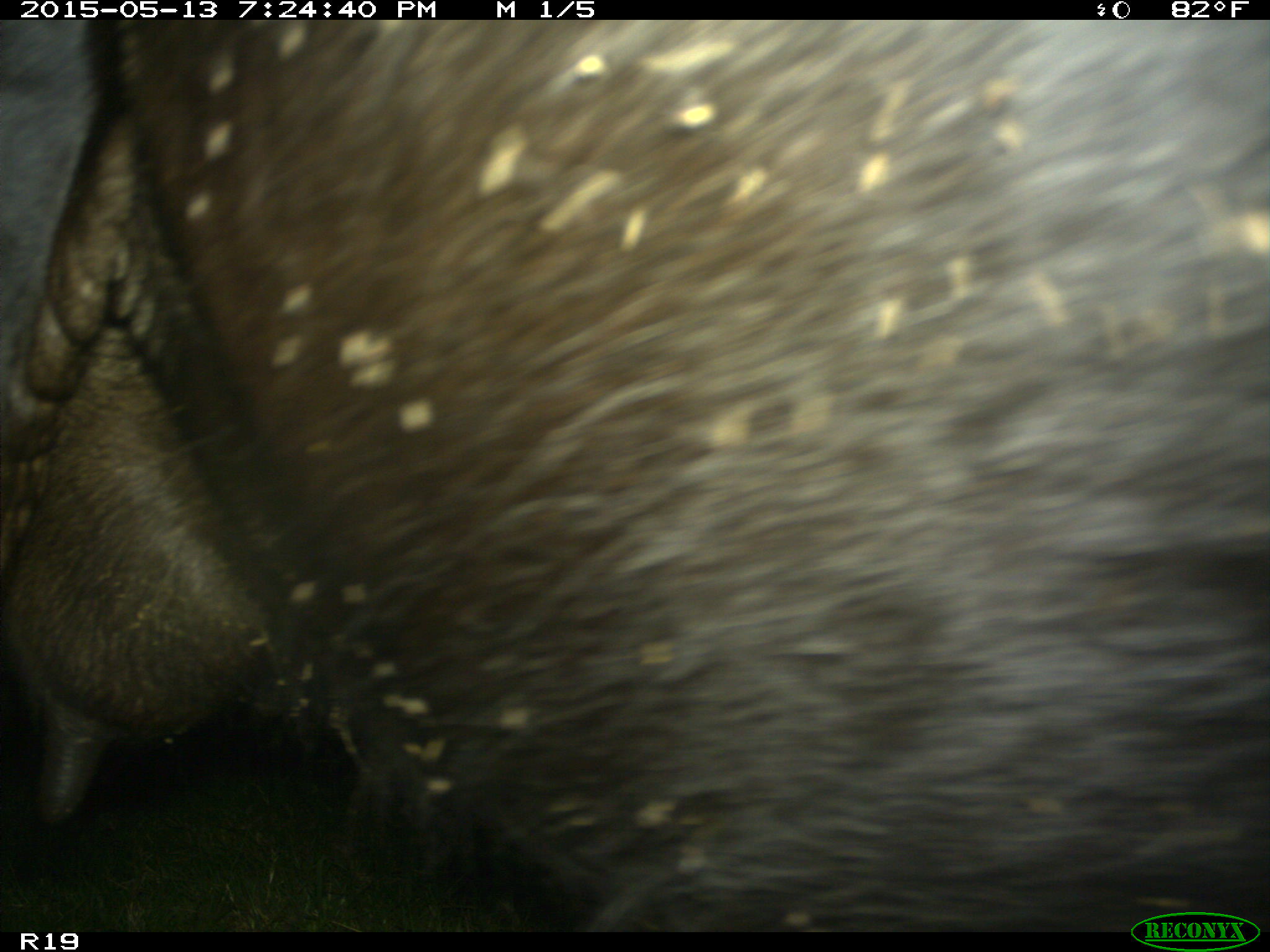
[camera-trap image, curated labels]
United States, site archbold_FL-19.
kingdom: Animalia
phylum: Chordata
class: Mammalia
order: Artiodactyla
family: Bovidae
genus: Bos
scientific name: Bos taurus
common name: domestic cow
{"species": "Bos taurus (domestic cow)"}